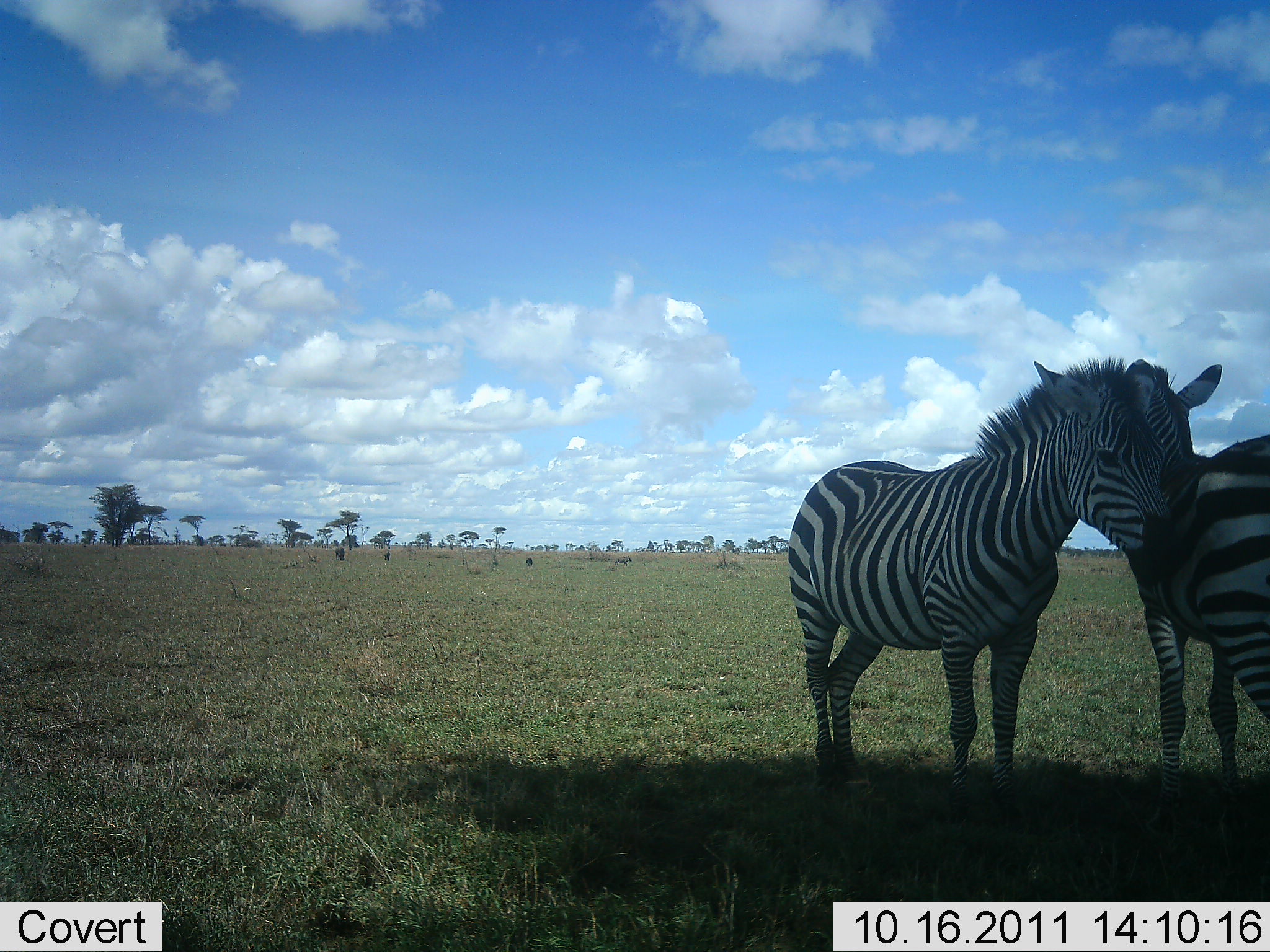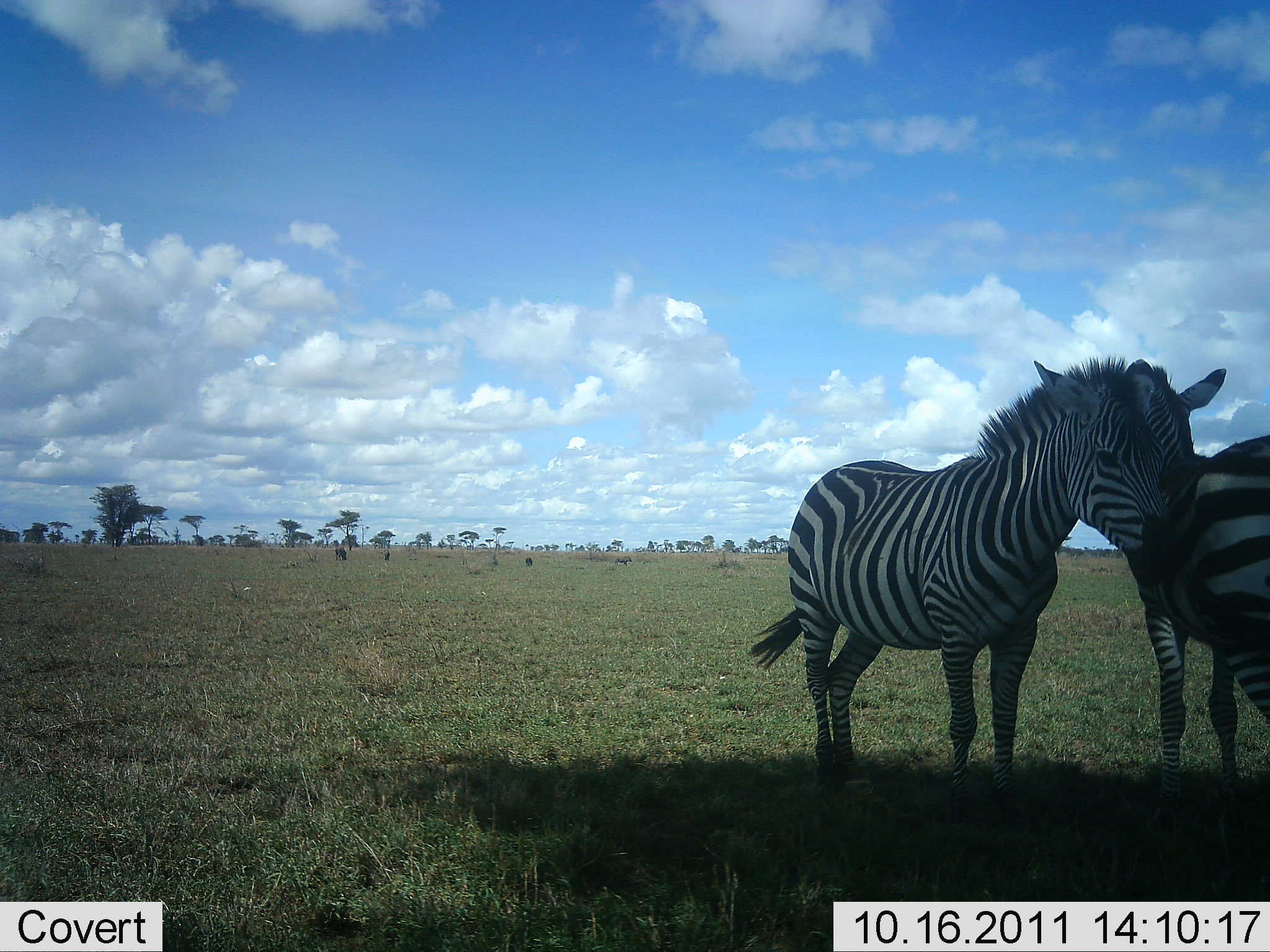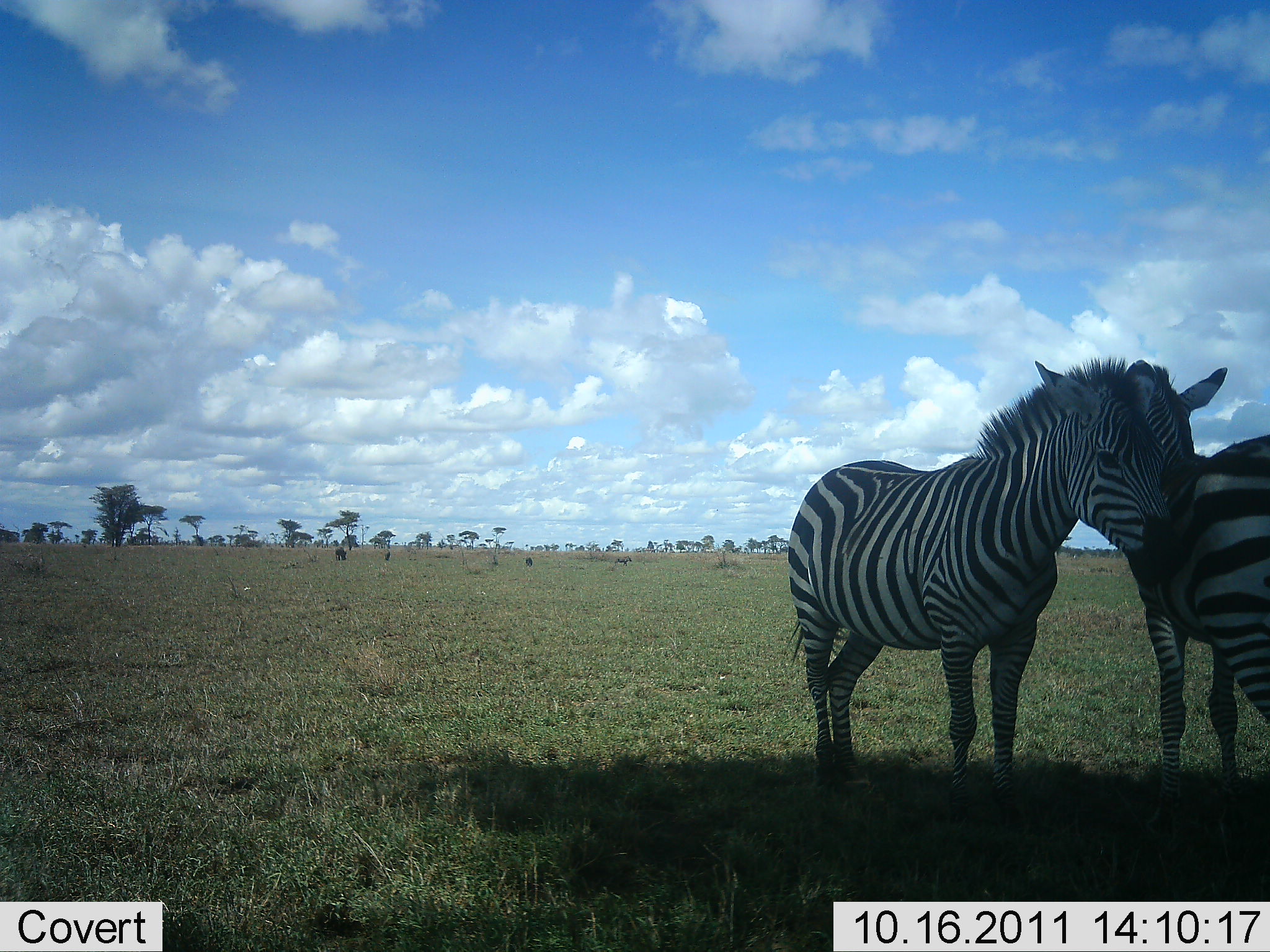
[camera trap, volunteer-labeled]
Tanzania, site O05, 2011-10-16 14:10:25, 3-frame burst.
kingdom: Animalia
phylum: Chordata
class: Mammalia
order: Perissodactyla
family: Equidae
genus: Equus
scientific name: Equus quagga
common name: plains zebra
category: zebra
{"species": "zebra (plains zebra) (Equus quagga)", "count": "2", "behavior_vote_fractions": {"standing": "92%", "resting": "0%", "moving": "0%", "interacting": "42%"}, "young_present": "0%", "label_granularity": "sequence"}